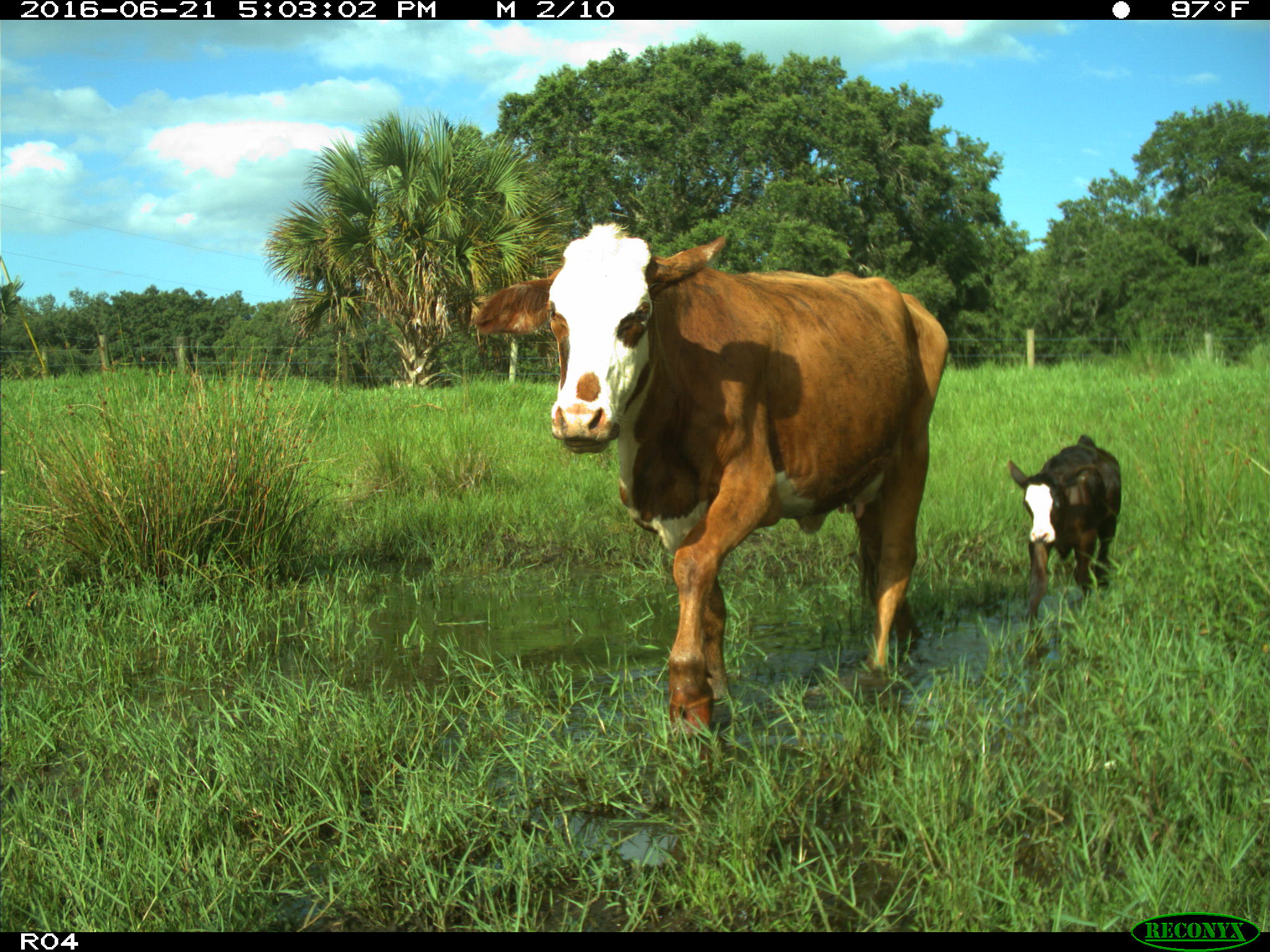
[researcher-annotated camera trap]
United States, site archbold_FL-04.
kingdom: Animalia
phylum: Chordata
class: Mammalia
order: Artiodactyla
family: Bovidae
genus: Bos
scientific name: Bos taurus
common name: domestic cow